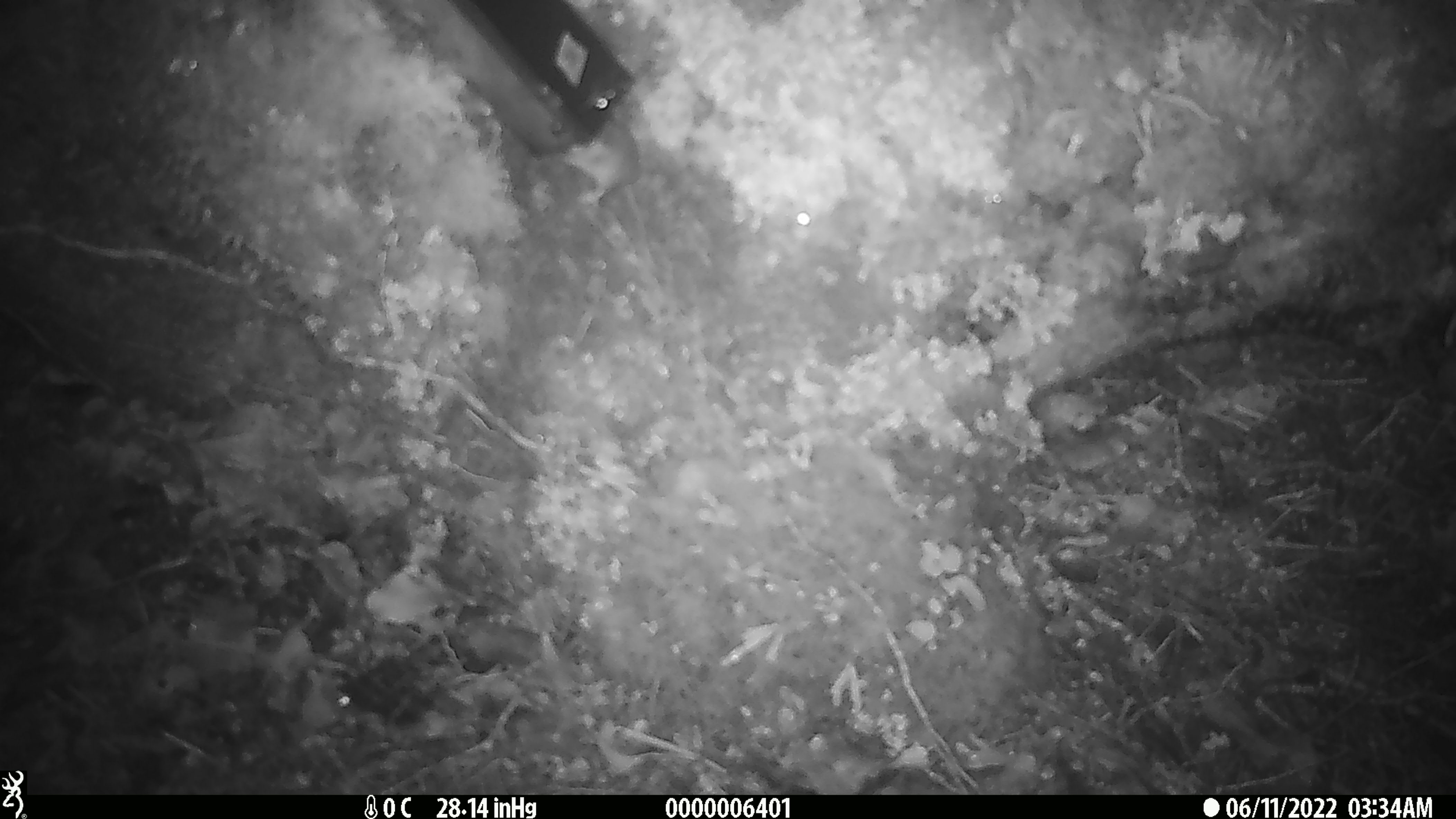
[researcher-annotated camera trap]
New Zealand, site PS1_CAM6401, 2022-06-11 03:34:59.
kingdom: Animalia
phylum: Chordata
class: Mammalia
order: Rodentia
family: Muridae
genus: Mus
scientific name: Mus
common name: mouse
Mouse (Mus).